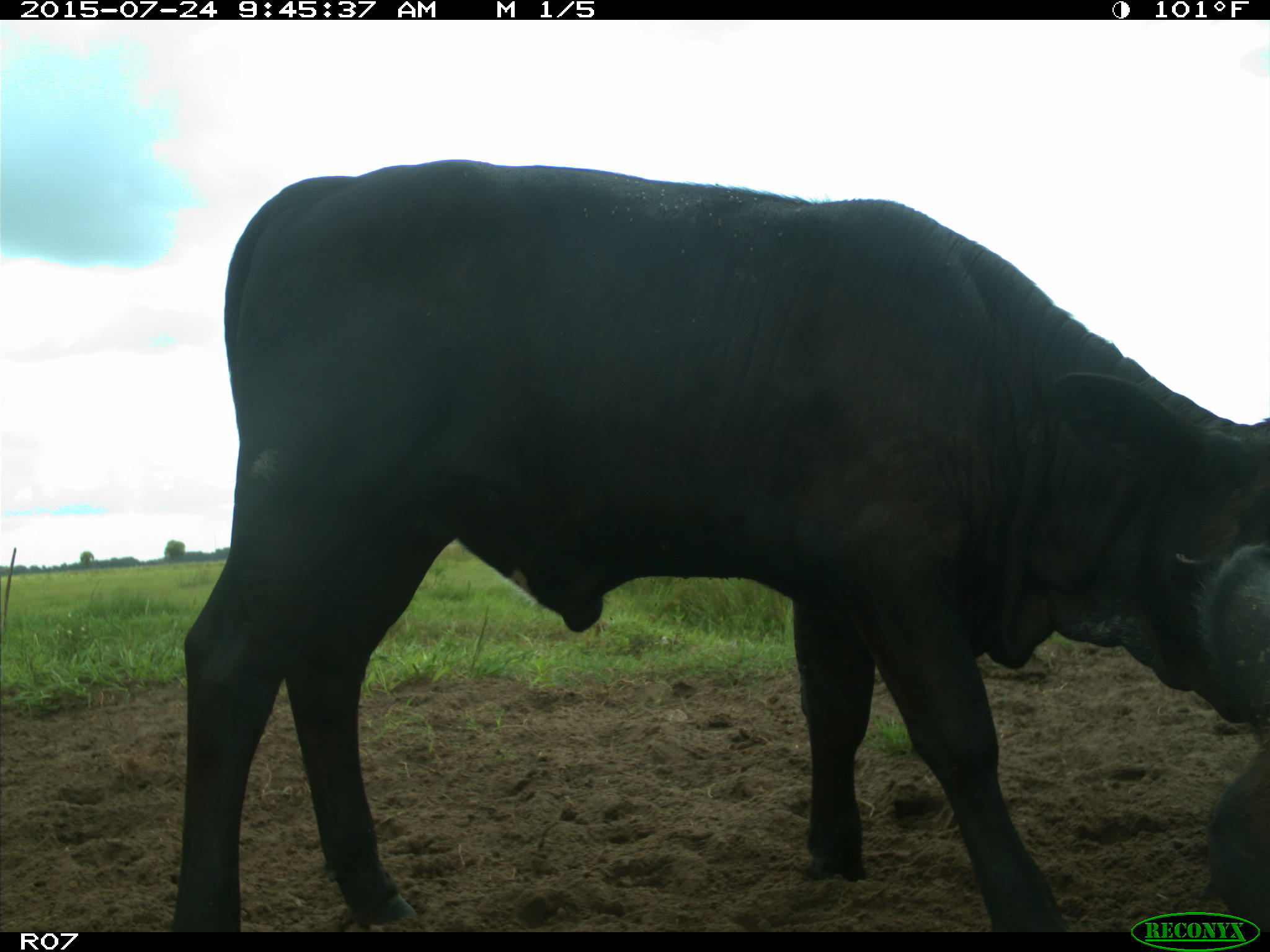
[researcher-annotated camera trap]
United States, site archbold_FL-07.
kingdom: Animalia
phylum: Chordata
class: Mammalia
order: Artiodactyla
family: Bovidae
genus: Bos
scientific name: Bos taurus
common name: domestic cow